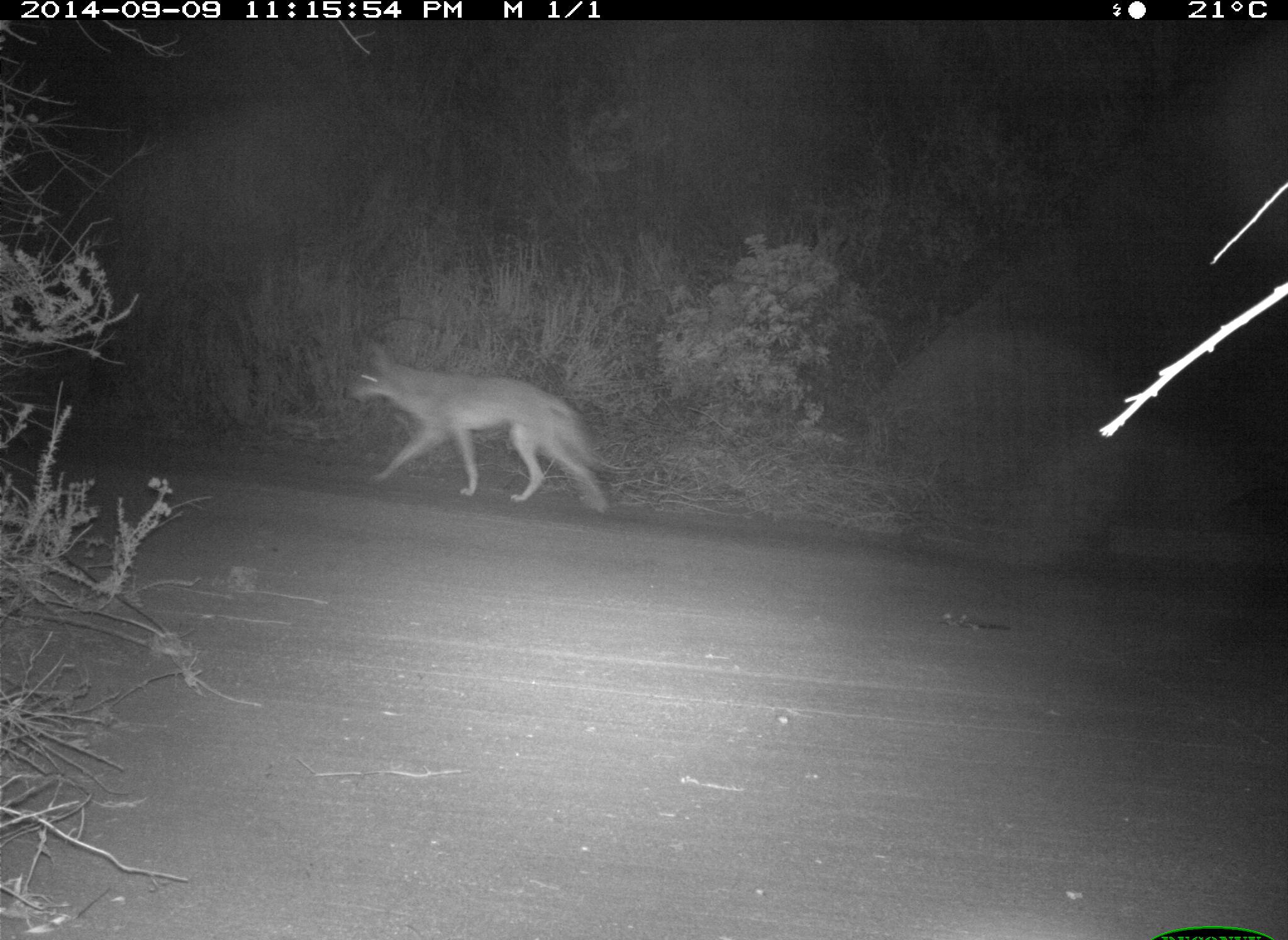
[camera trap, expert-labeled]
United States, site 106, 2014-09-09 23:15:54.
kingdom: Animalia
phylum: Chordata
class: Mammalia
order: Carnivora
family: Canidae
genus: Canis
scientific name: Canis latrans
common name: coyote